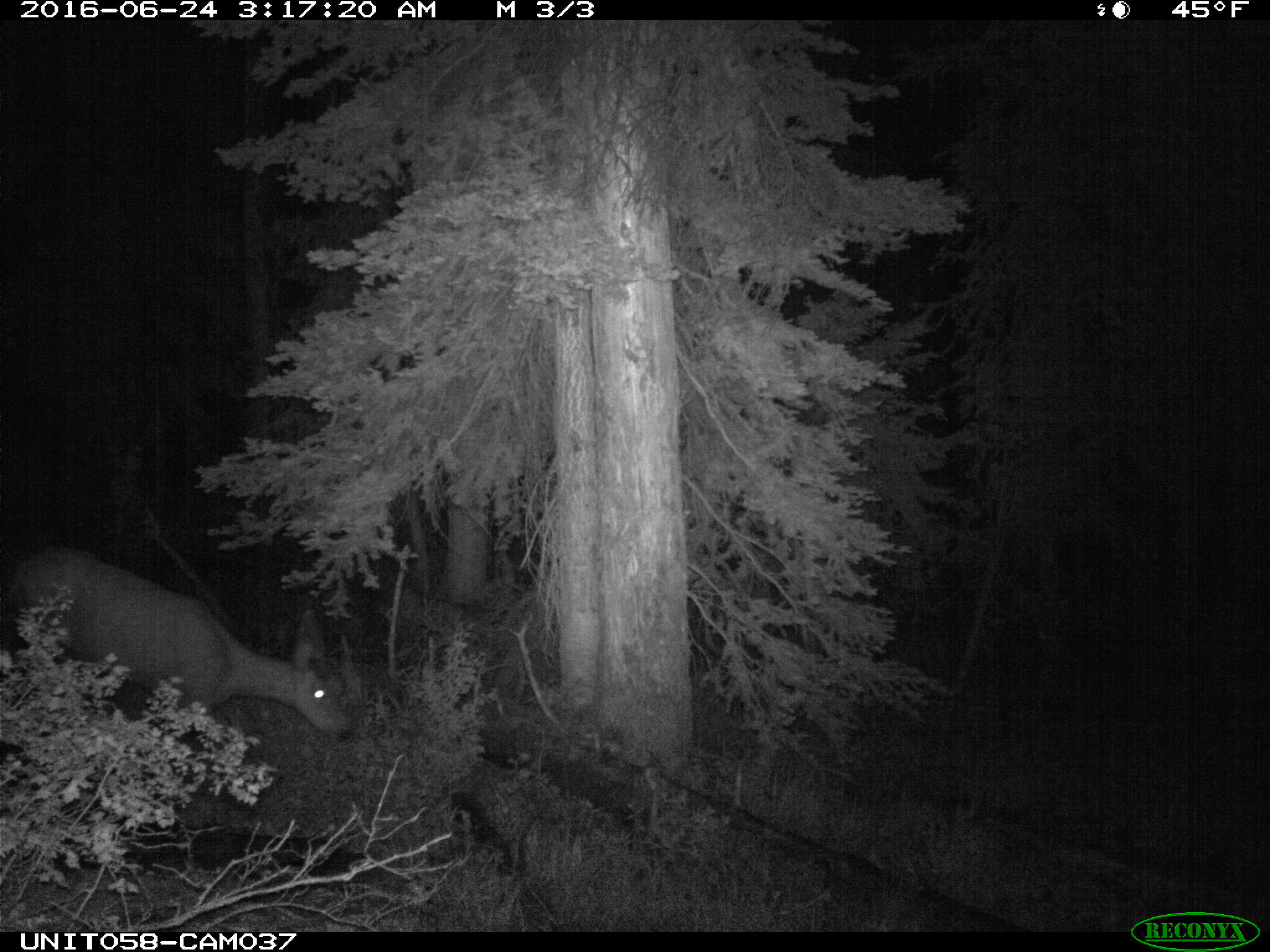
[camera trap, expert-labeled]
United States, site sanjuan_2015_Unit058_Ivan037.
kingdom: Animalia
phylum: Chordata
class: Mammalia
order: Artiodactyla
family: Cervidae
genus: Odocoileus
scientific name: Odocoileus hemionus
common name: mule deer